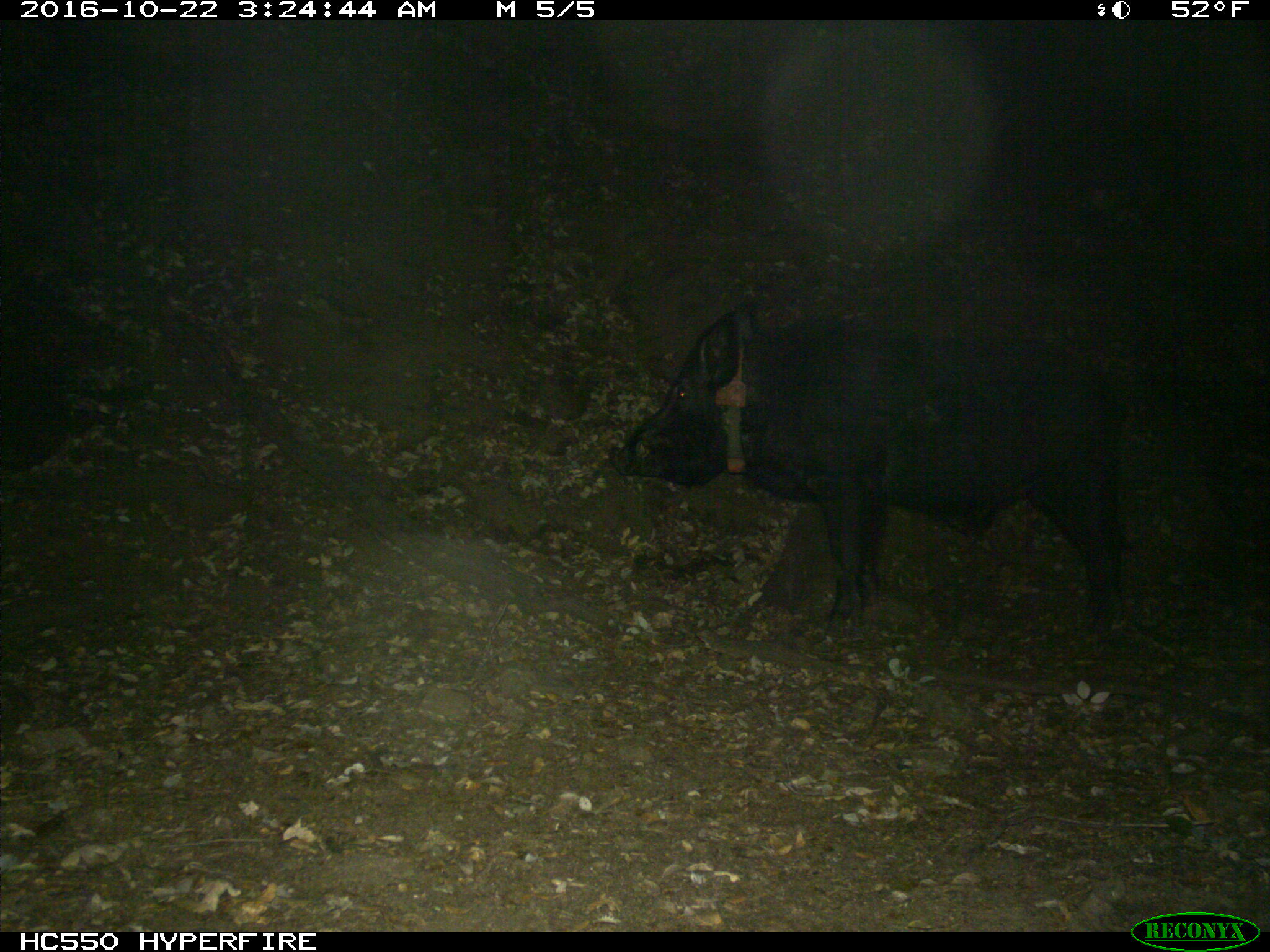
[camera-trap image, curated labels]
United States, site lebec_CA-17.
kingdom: Animalia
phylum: Chordata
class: Mammalia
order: Artiodactyla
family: Suidae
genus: Sus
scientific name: Sus scrofa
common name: wild boar